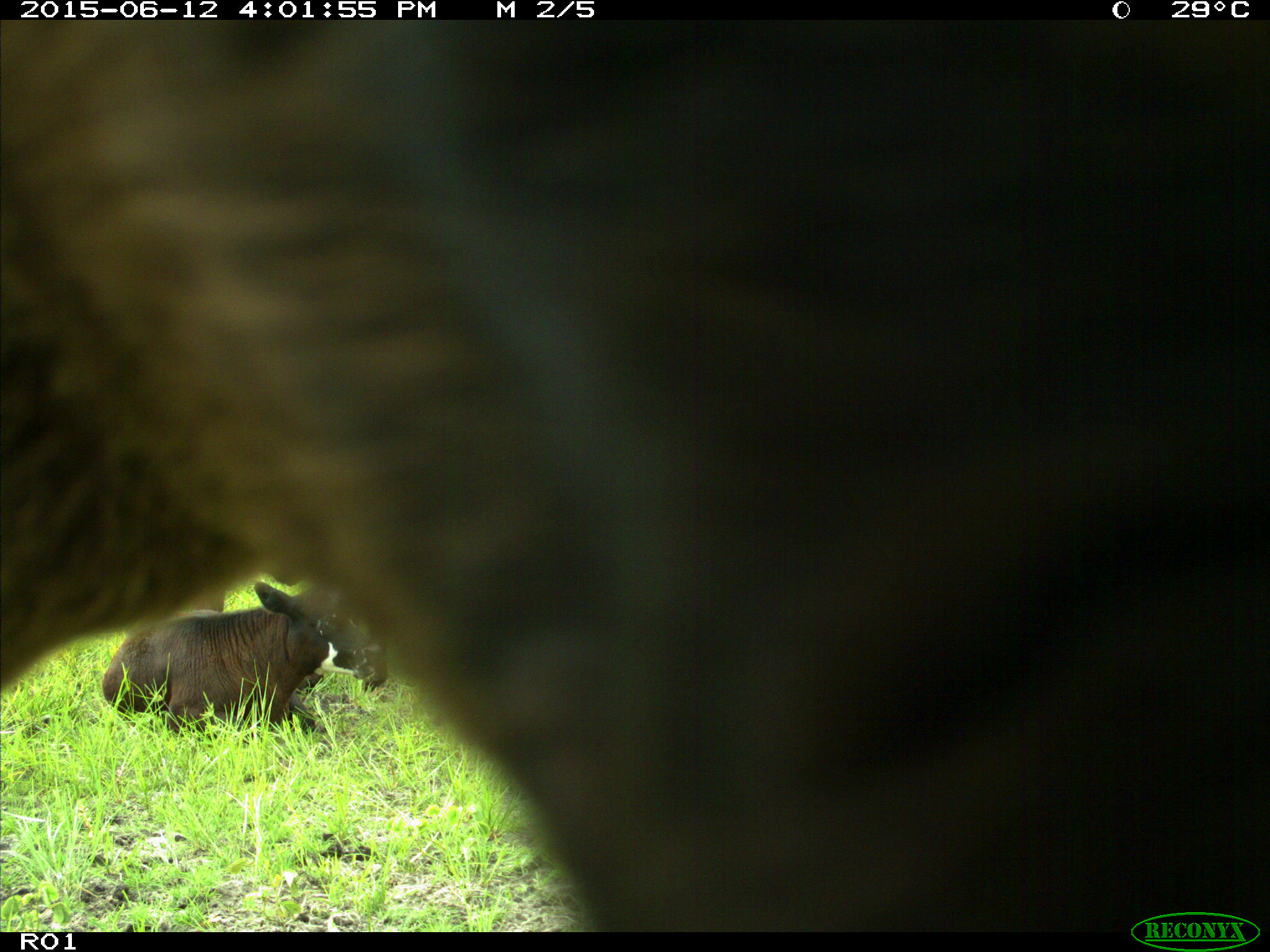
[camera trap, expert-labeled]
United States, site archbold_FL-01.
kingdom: Animalia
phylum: Chordata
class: Mammalia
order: Artiodactyla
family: Bovidae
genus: Bos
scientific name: Bos taurus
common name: domestic cow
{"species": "Bos taurus (domestic cow)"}